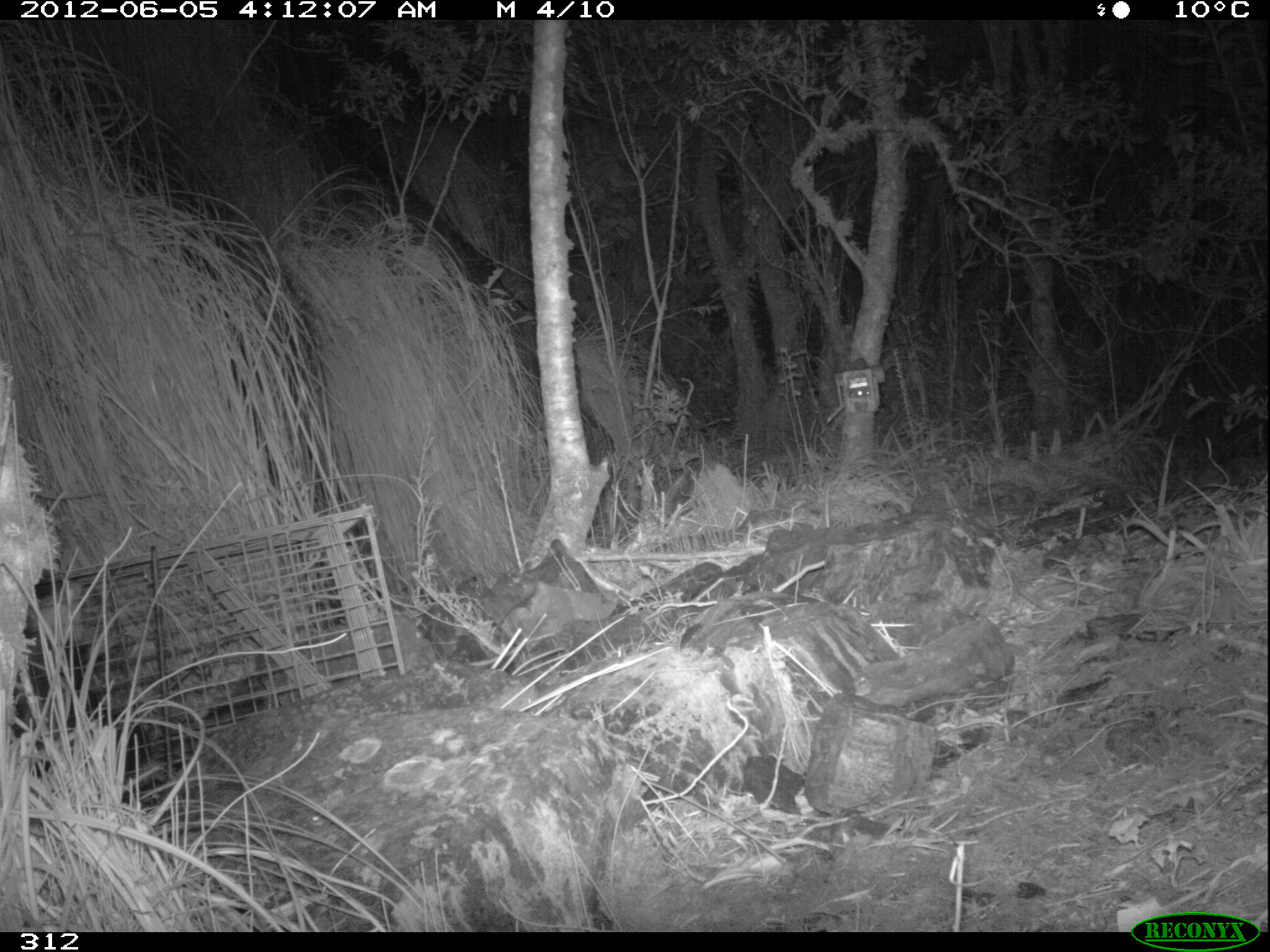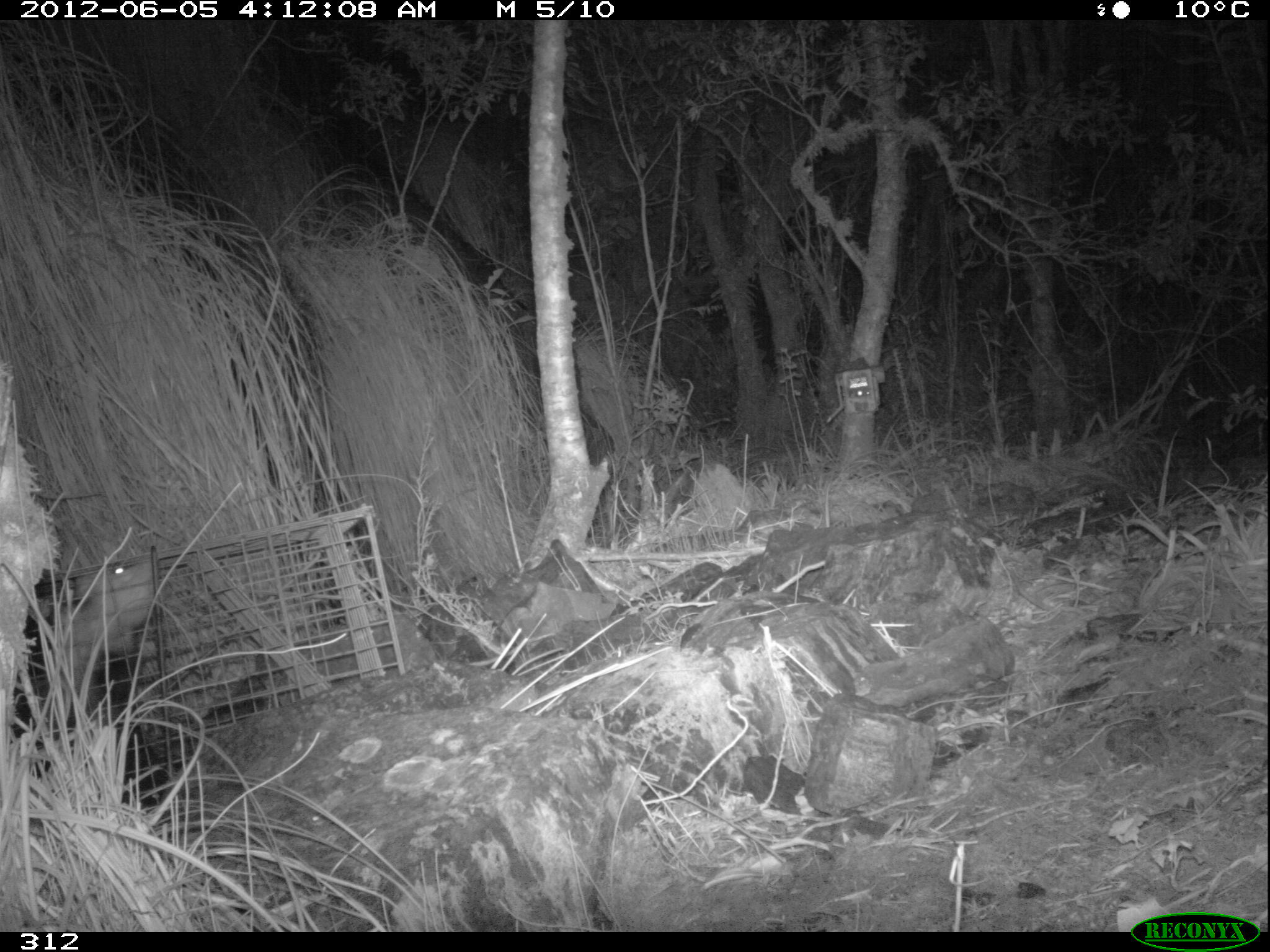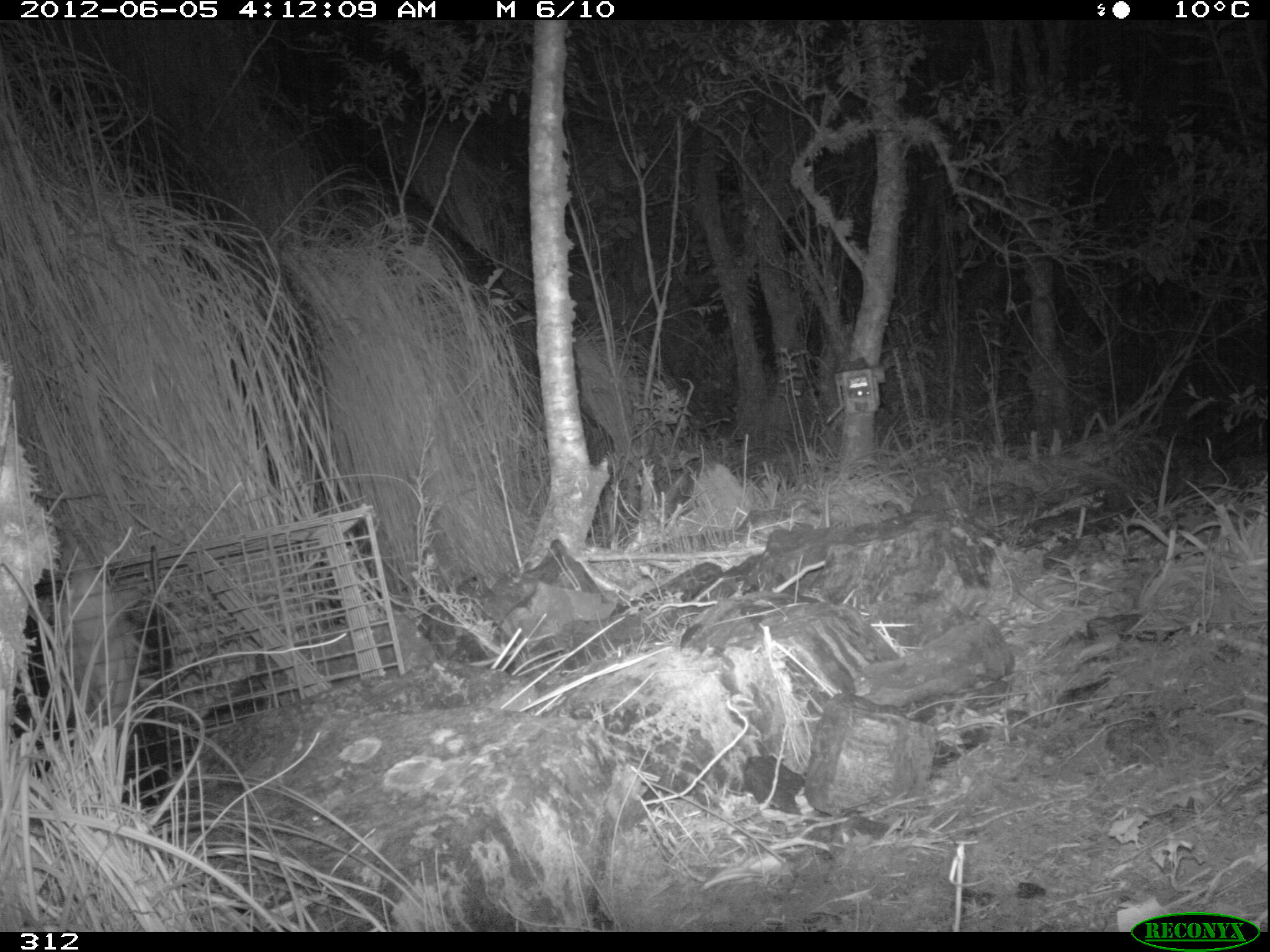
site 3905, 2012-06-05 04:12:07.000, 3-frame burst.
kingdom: Animalia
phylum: Chordata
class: Mammalia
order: Didelphimorphia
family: Didelphidae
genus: Didelphis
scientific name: Didelphis pernigra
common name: andean white-eared opossum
Didelphis pernigra (andean white-eared opossum).